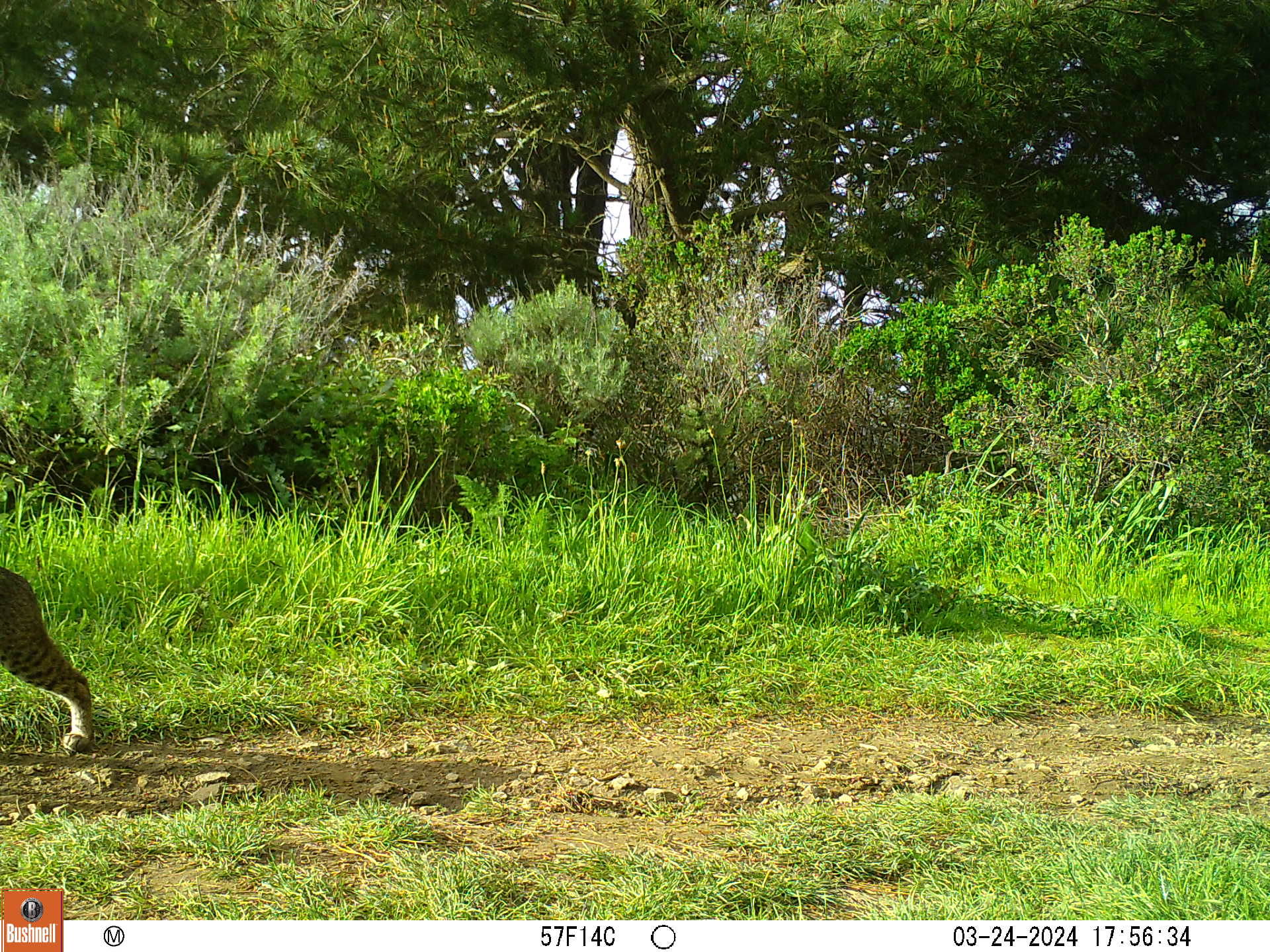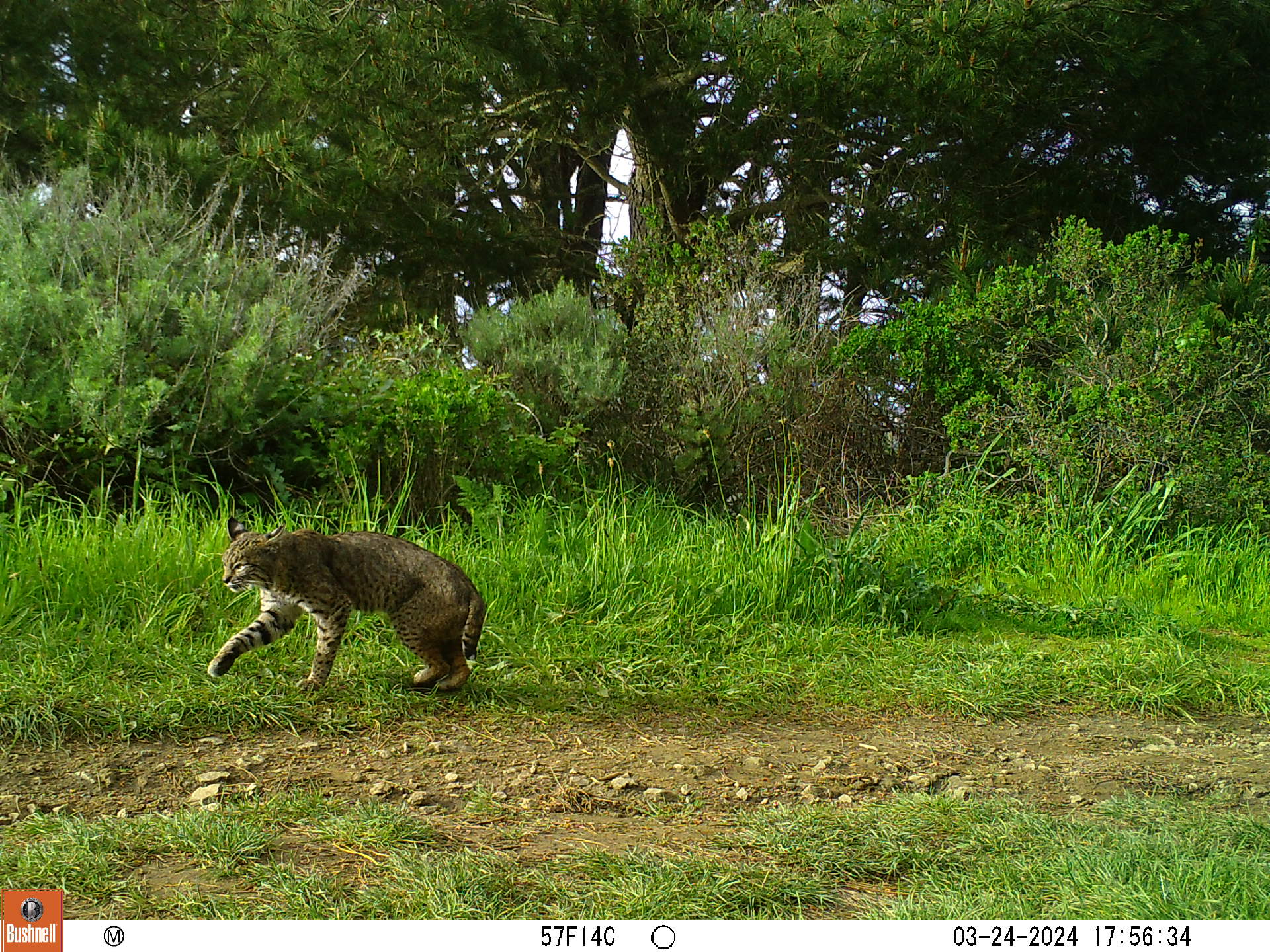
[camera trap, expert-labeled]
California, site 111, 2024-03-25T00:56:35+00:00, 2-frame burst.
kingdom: Animalia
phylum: Chordata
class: Mammalia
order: Carnivora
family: Felidae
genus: Lynx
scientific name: Lynx rufus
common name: bobcat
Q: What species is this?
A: Bobcat (Lynx rufus).